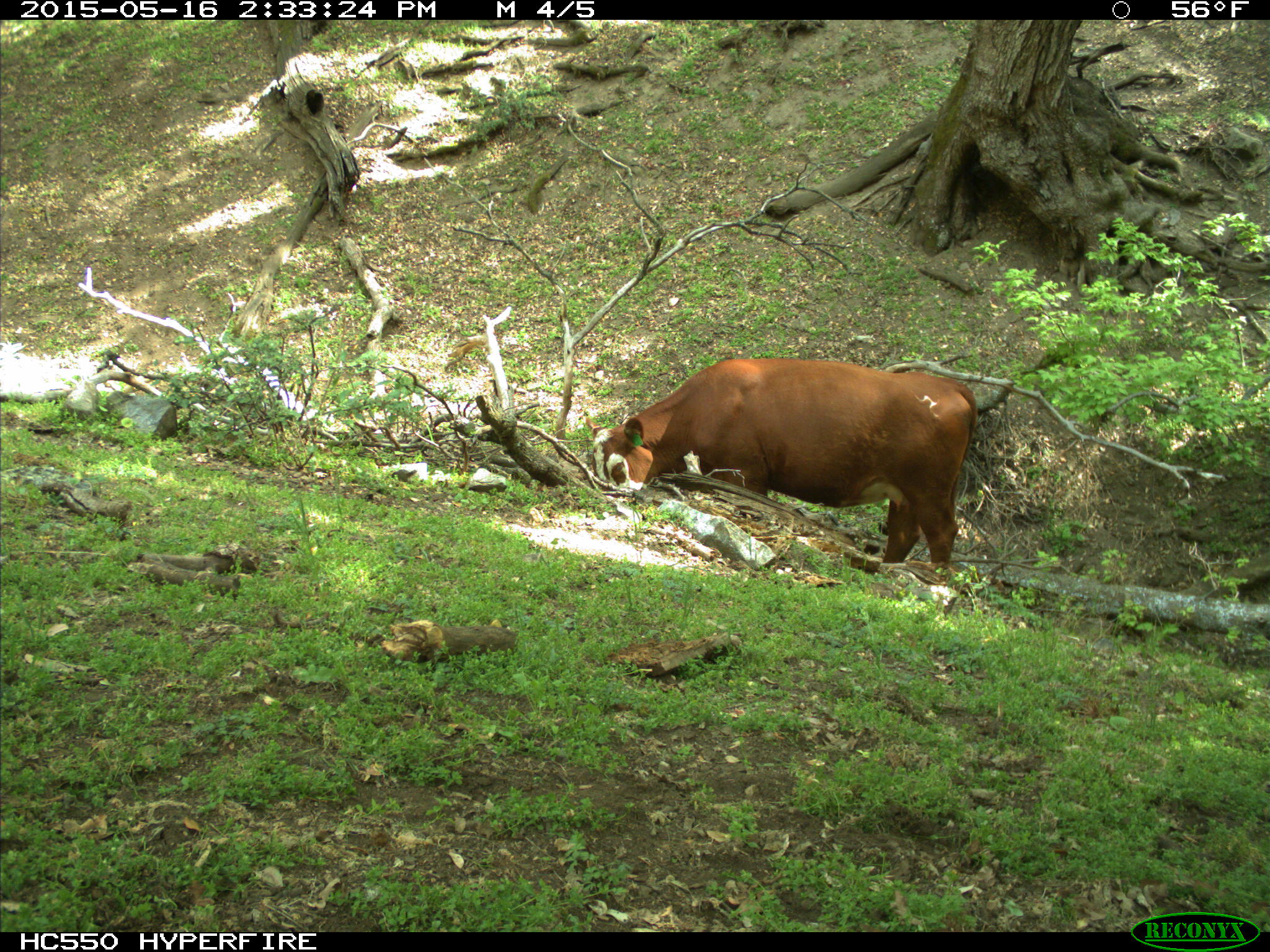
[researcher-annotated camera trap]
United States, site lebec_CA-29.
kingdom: Animalia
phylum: Chordata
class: Mammalia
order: Artiodactyla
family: Bovidae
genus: Bos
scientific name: Bos taurus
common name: domestic cow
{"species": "Bos taurus (domestic cow)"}